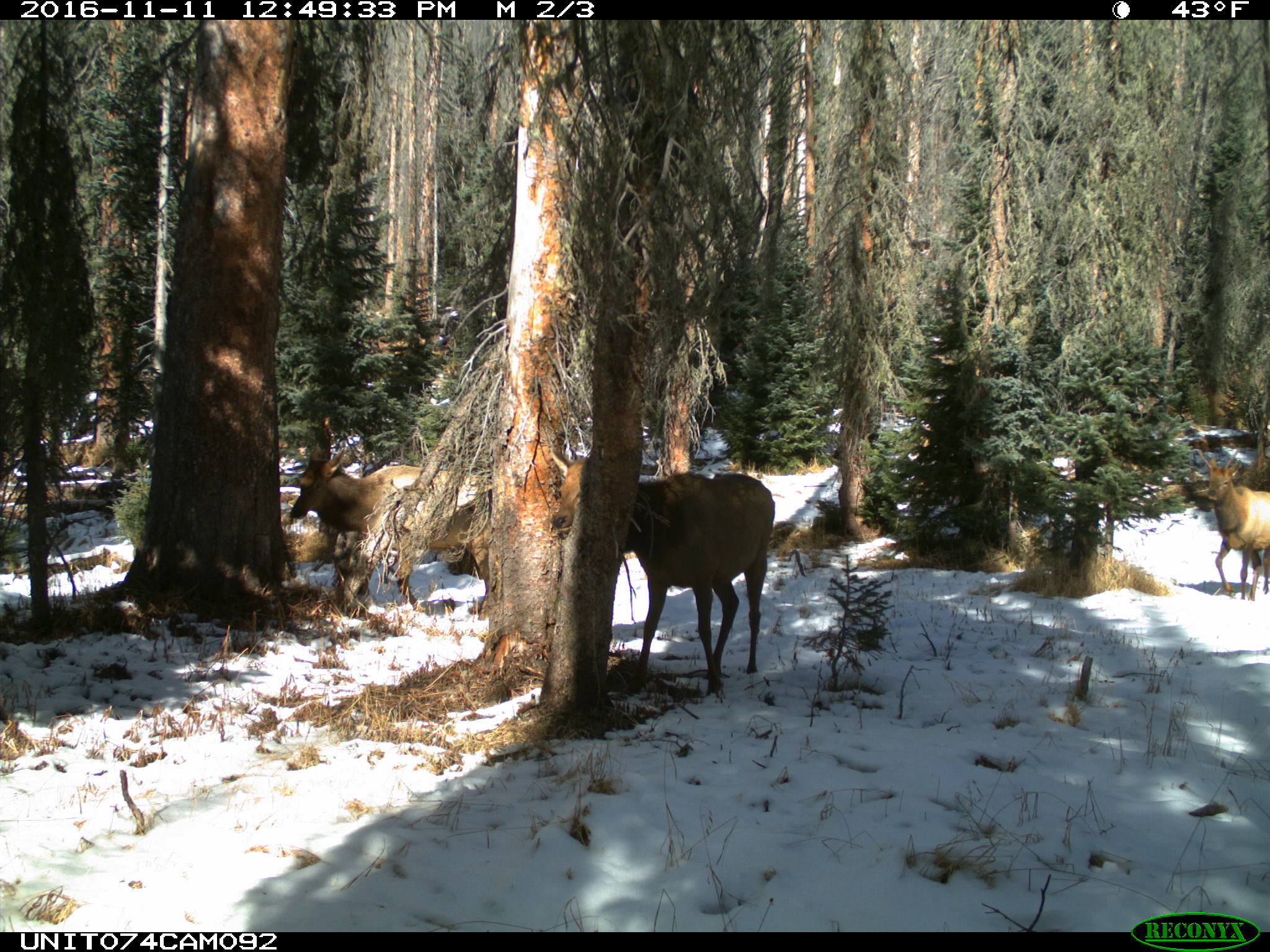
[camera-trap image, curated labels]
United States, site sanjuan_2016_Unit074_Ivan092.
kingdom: Animalia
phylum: Chordata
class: Mammalia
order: Artiodactyla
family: Cervidae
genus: Cervus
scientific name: Cervus elaphus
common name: red deer